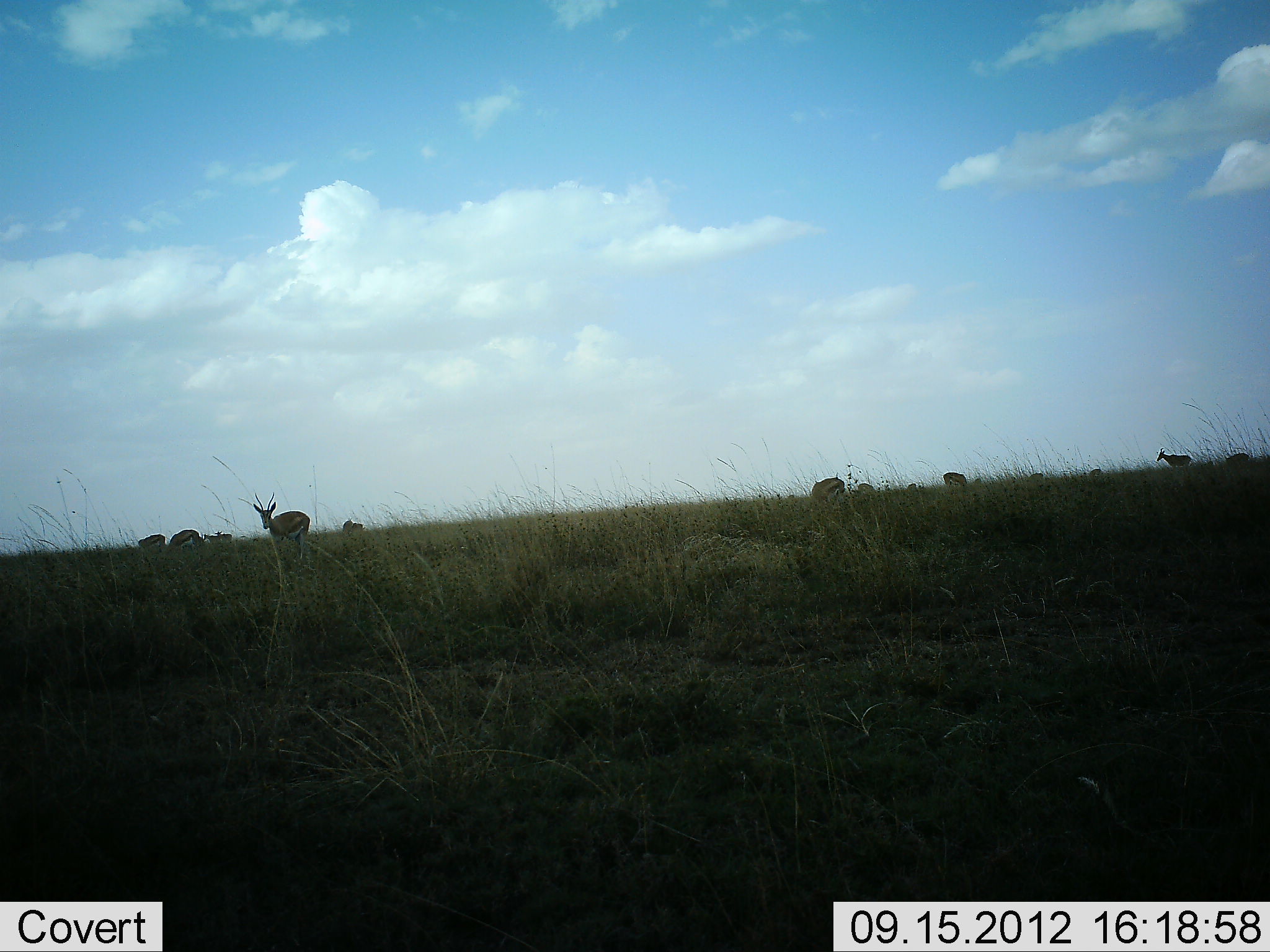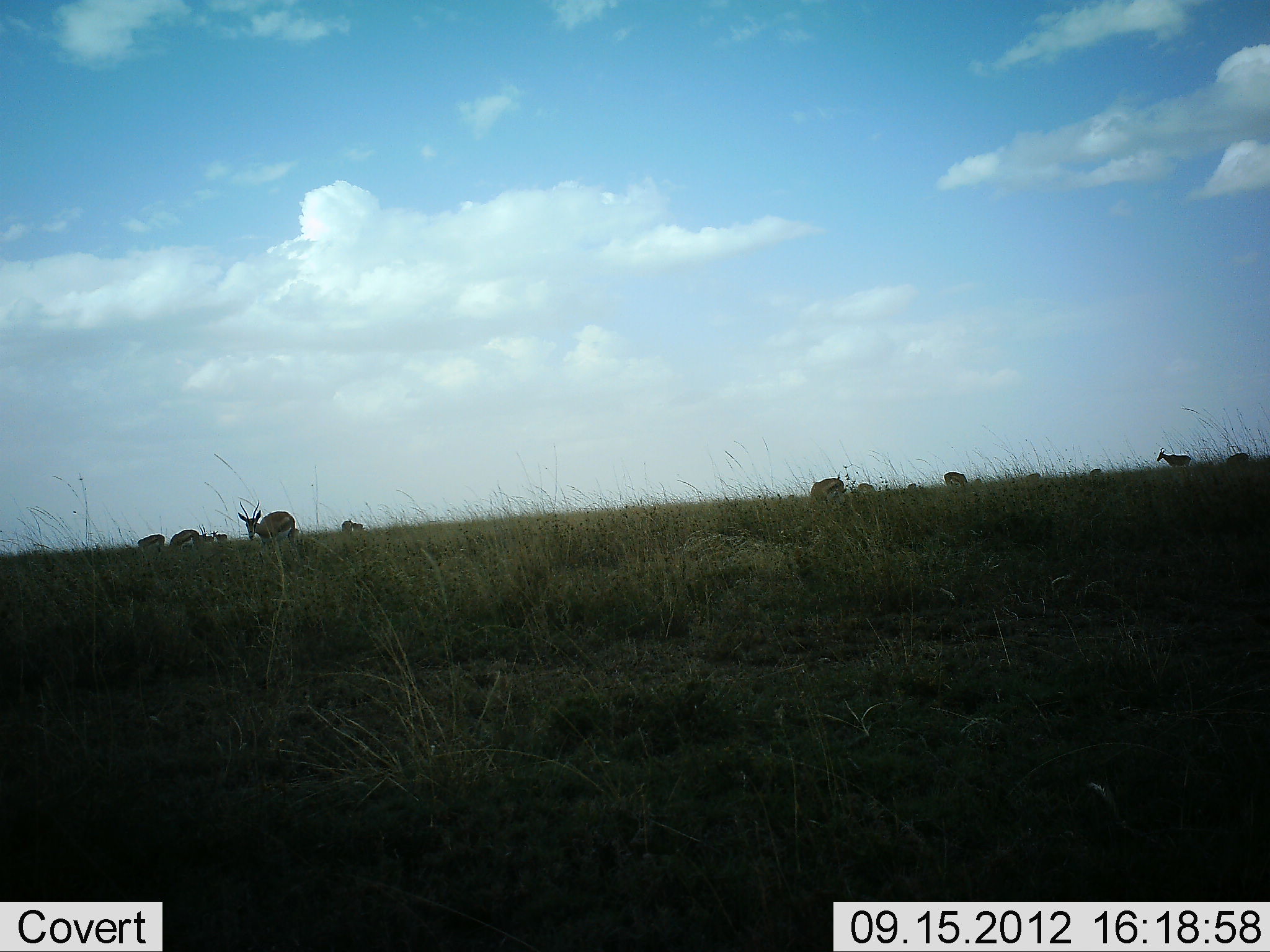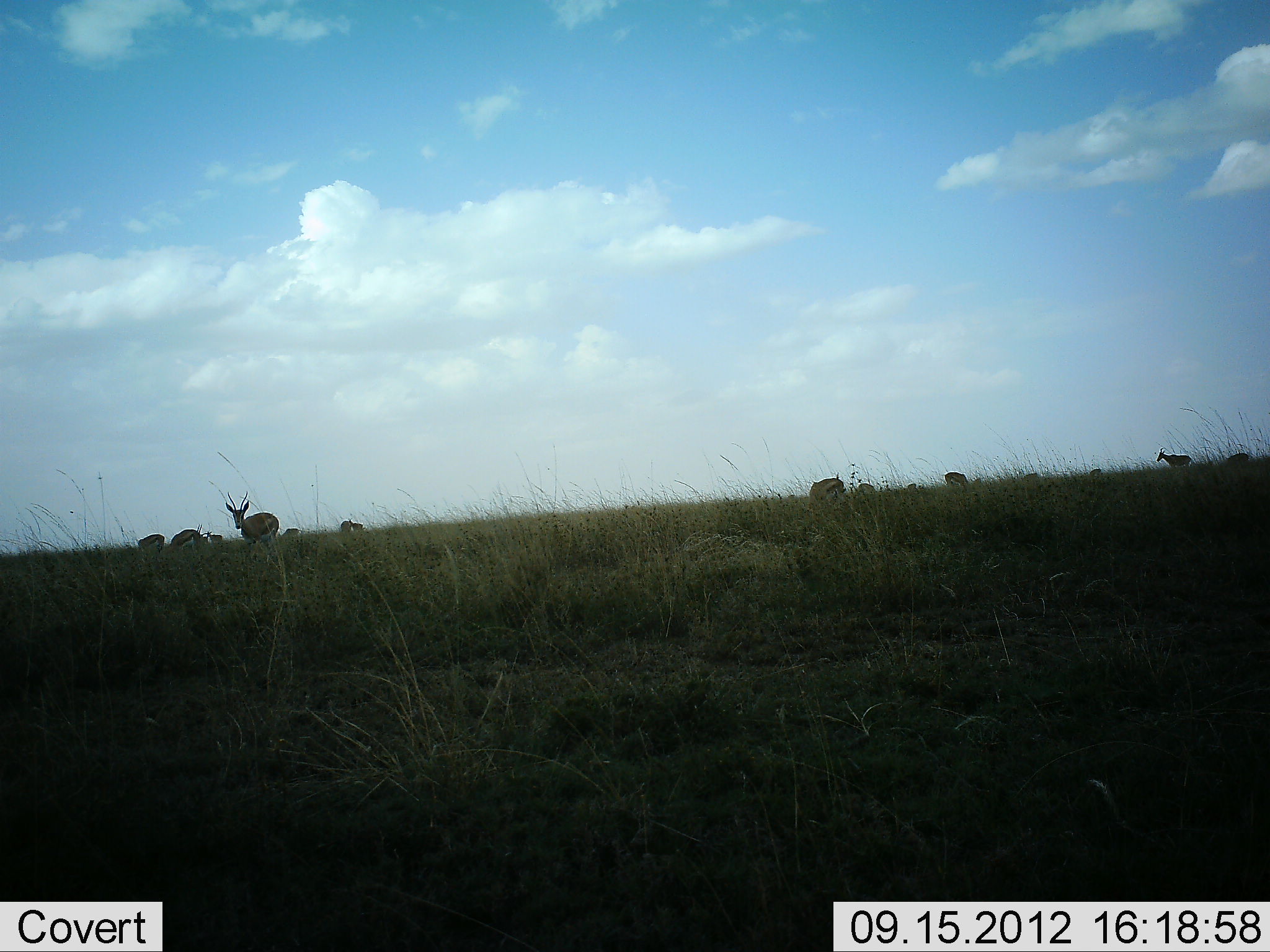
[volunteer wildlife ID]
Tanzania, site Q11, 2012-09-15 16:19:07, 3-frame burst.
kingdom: Animalia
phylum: Chordata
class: Mammalia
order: Artiodactyla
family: Bovidae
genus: Eudorcas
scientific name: Eudorcas thomsonii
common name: thomson's gazelle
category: gazellethomsons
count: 11-50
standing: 60%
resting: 0%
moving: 60%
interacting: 10%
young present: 0%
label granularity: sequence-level